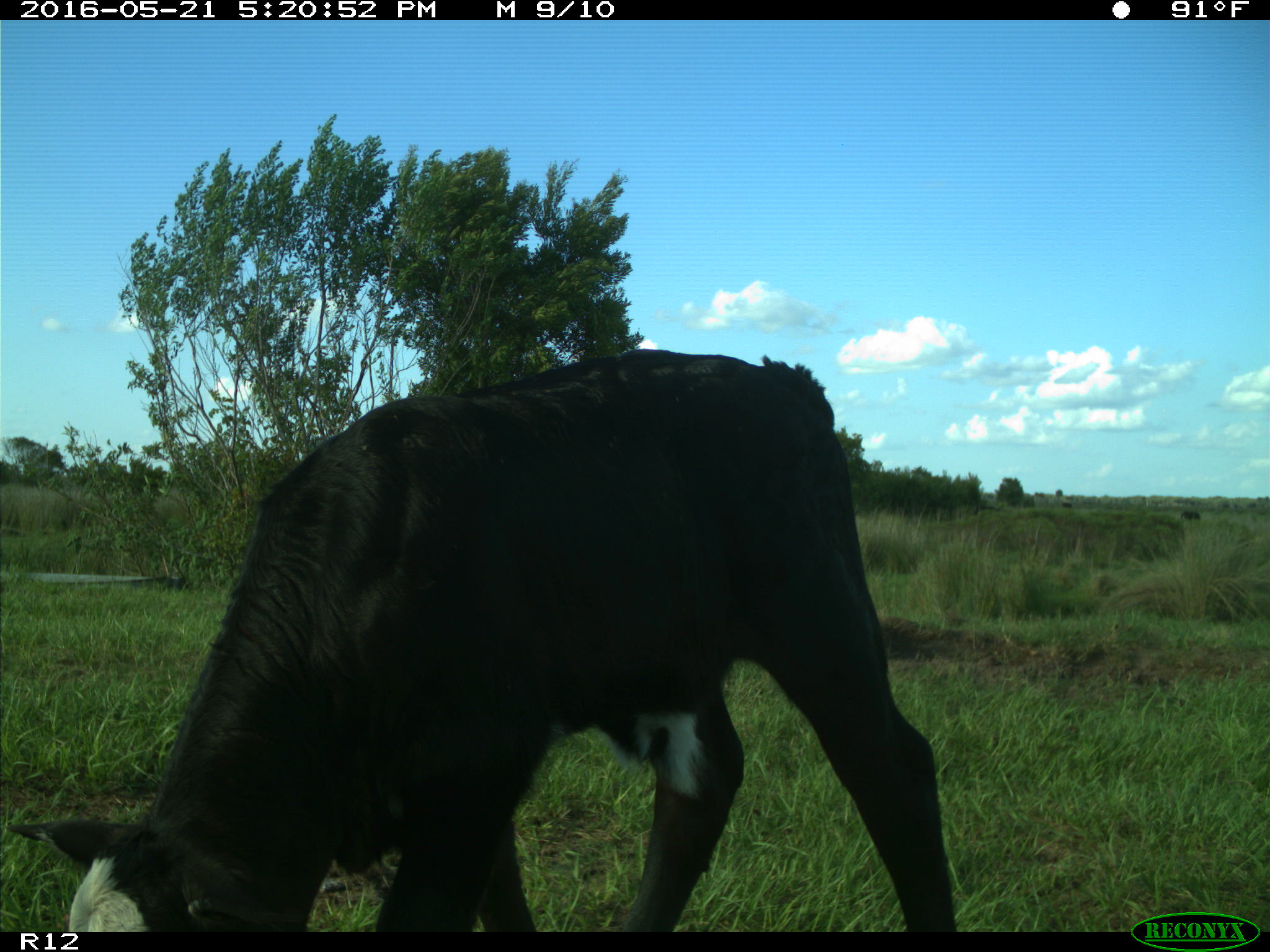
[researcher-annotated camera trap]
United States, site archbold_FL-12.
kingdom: Animalia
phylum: Chordata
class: Mammalia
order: Artiodactyla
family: Bovidae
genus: Bos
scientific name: Bos taurus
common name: domestic cow